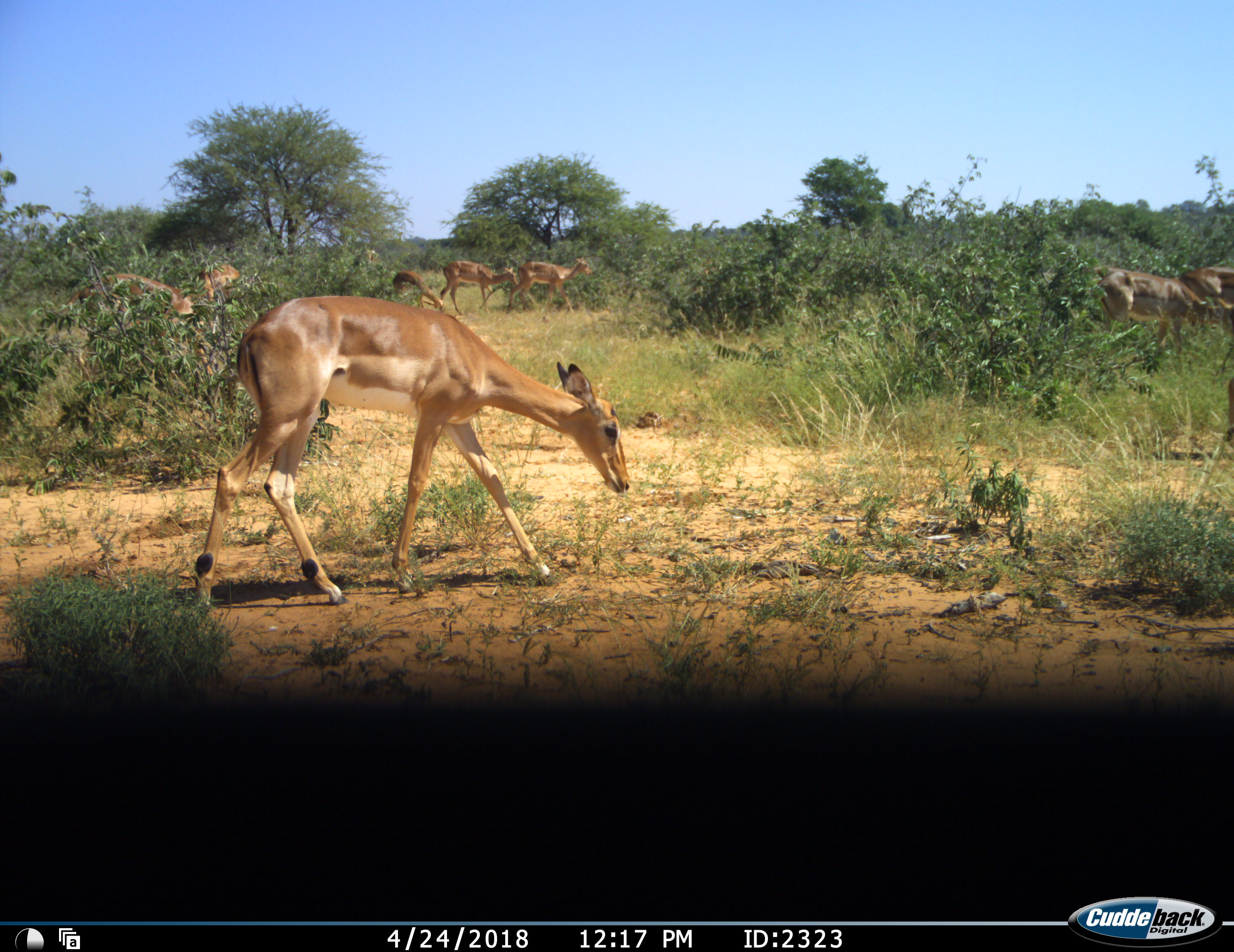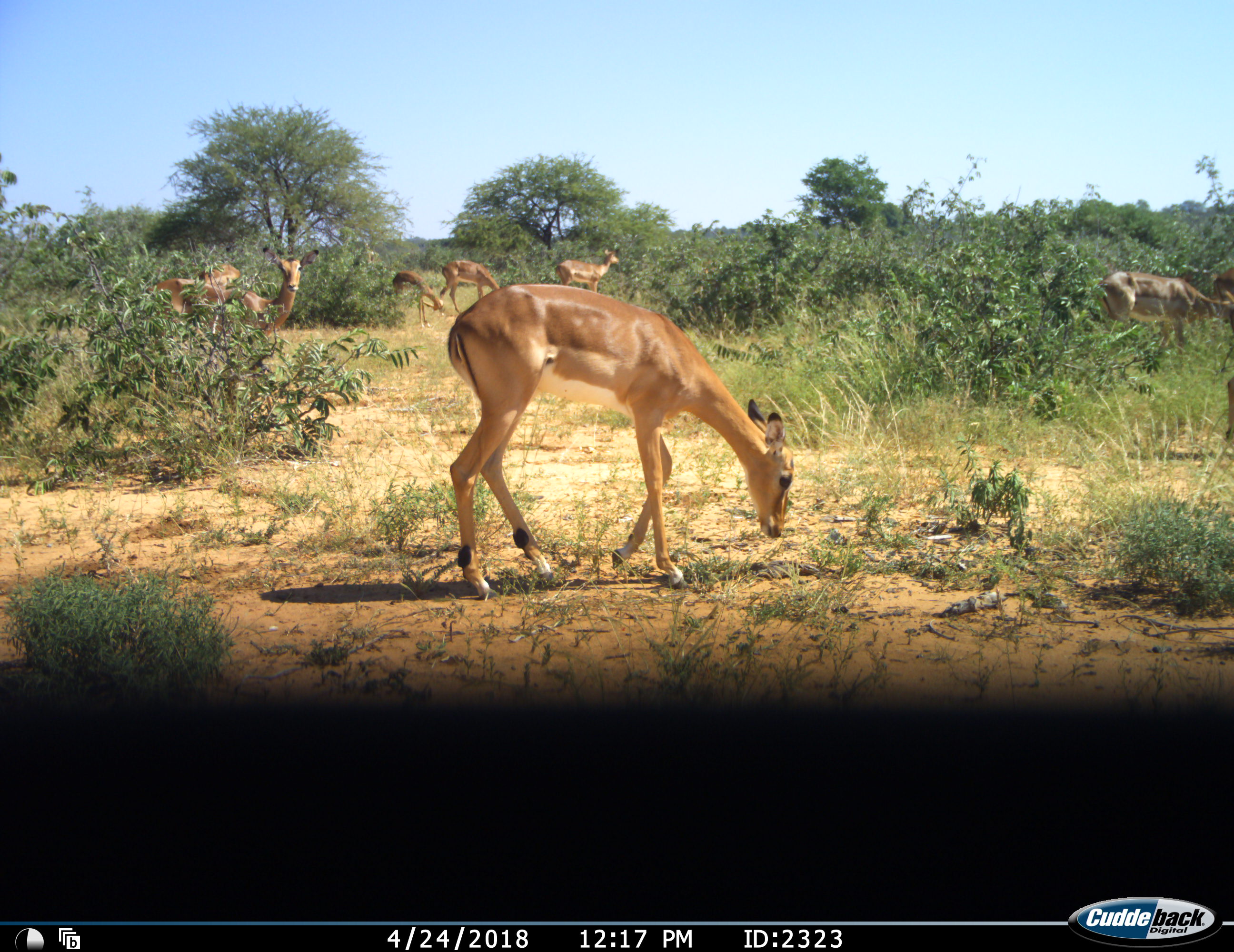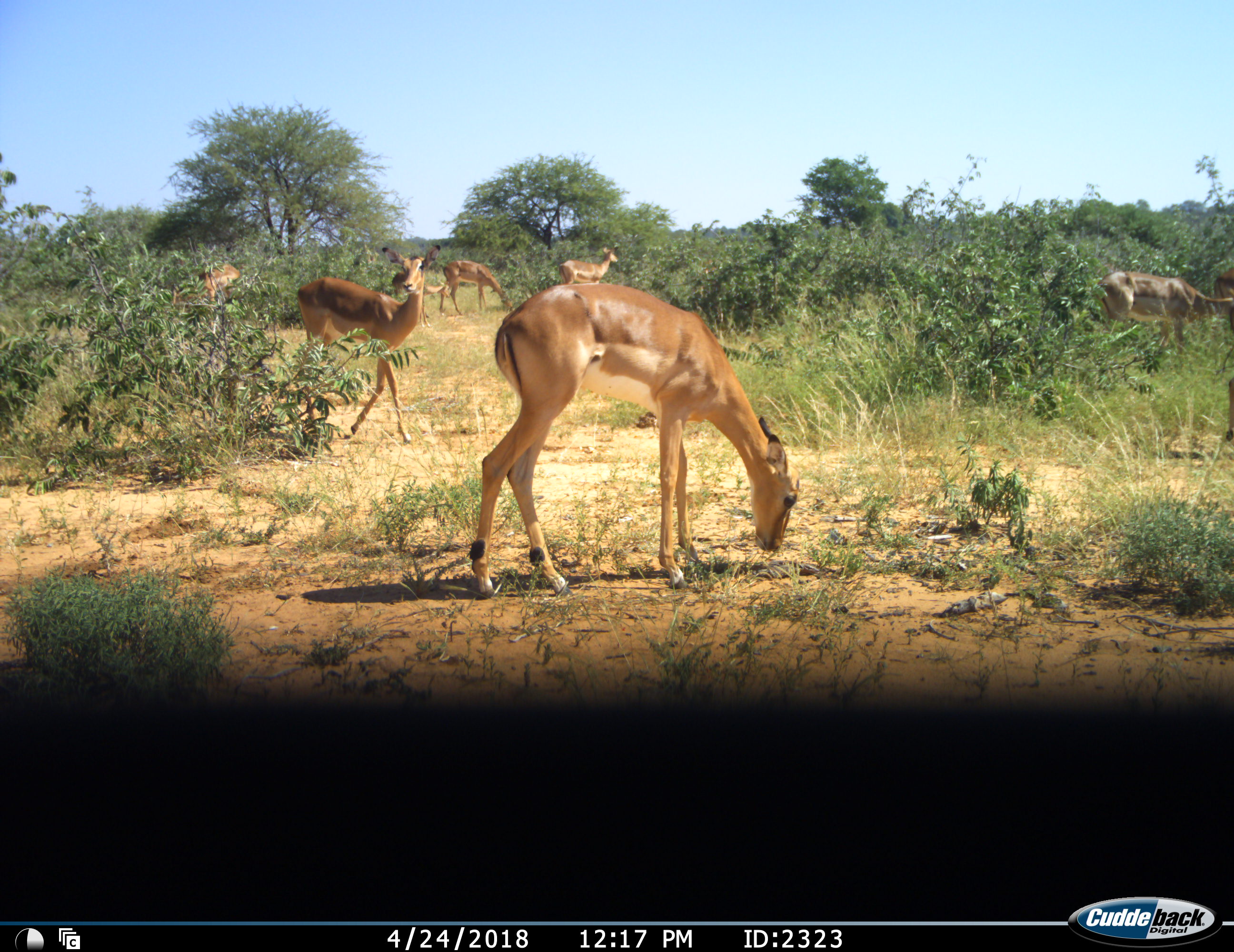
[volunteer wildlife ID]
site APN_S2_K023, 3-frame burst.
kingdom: Animalia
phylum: Chordata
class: Mammalia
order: Artiodactyla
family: Bovidae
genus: Aepyceros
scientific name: Aepyceros melampus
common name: impala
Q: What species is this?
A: Impala (Aepyceros melampus).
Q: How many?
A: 9.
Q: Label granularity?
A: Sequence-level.